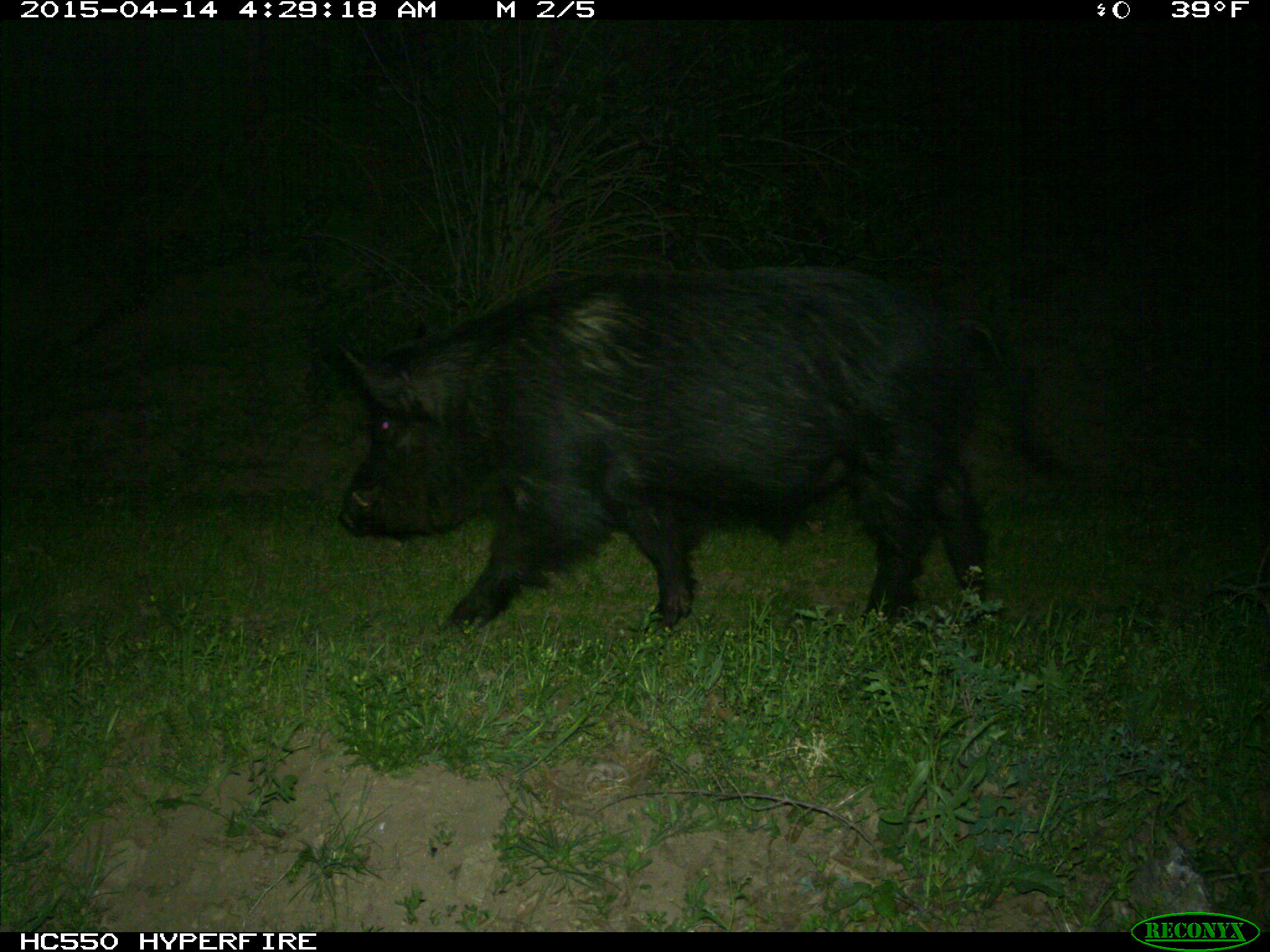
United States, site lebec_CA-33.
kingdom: Animalia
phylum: Chordata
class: Mammalia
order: Artiodactyla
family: Suidae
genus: Sus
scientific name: Sus scrofa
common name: wild boar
Sus scrofa (wild boar).